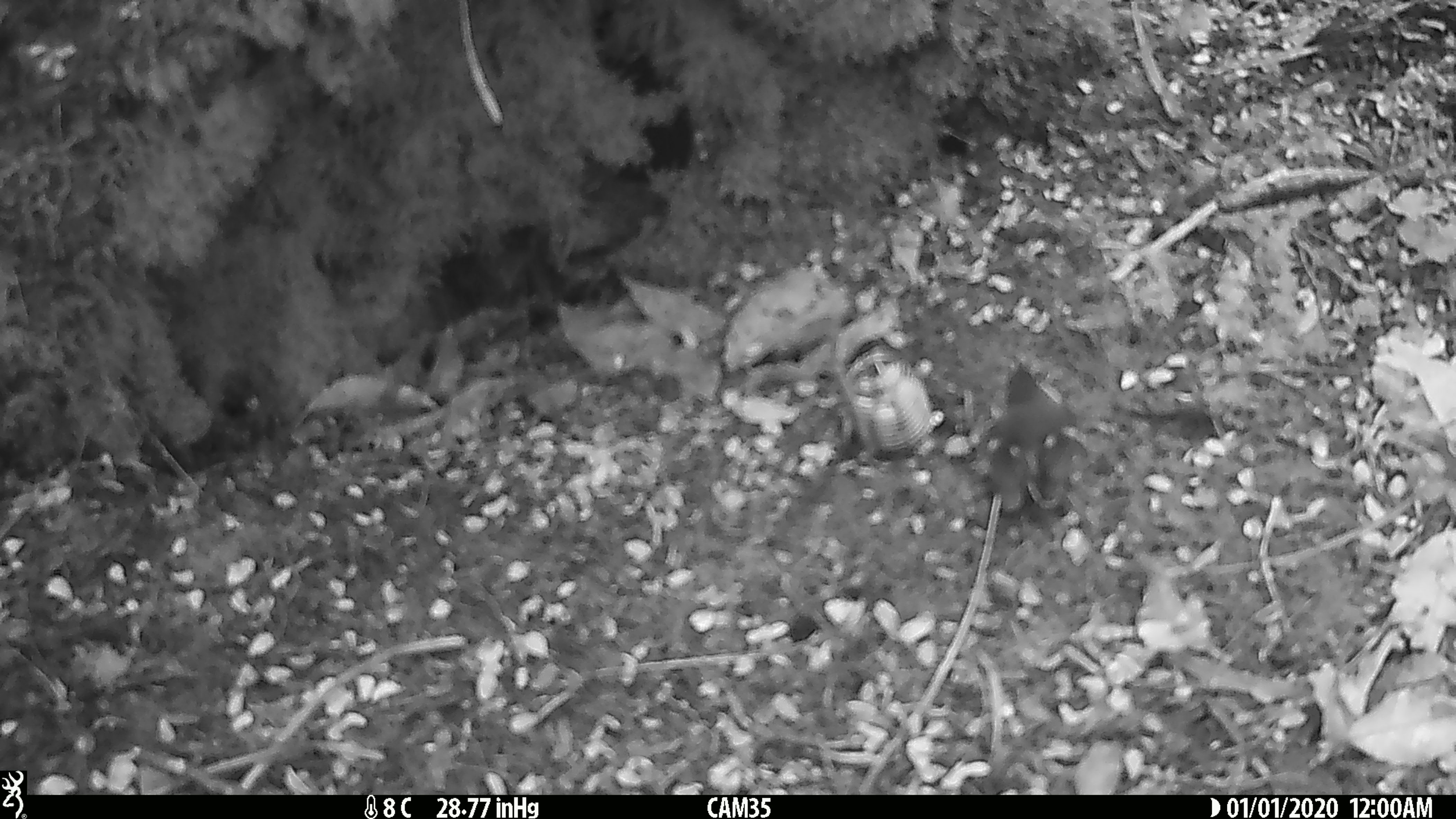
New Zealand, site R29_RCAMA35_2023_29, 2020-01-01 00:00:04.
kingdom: Animalia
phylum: Chordata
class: Aves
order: Passeriformes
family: Acanthisittidae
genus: Acanthisitta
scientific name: Acanthisitta chloris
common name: rifleman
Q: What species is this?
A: Rifleman (Acanthisitta chloris).